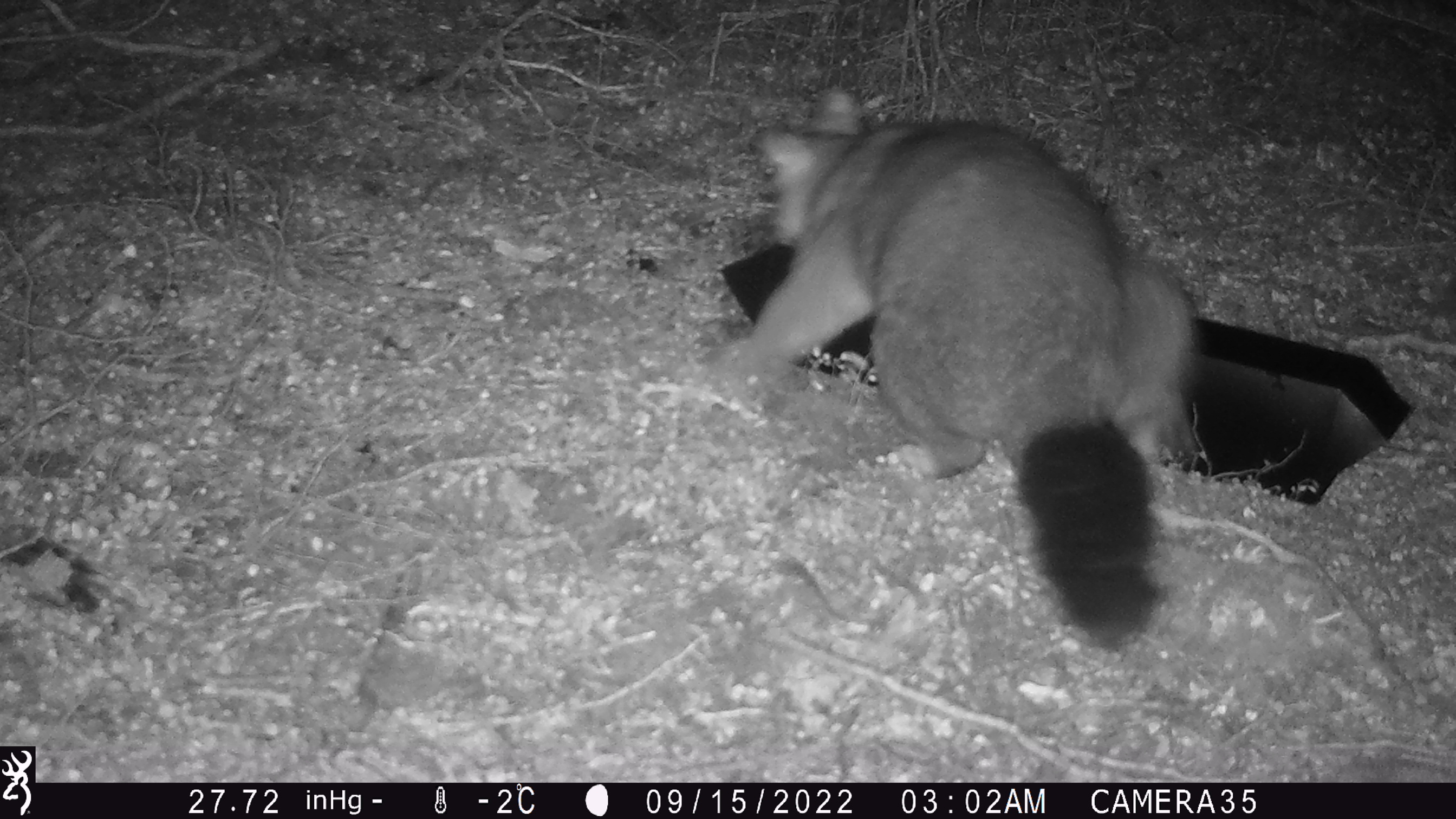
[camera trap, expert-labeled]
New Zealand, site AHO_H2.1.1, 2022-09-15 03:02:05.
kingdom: Animalia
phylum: Chordata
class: Mammalia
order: Diprotodontia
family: Phalangeridae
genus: Trichosurus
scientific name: Trichosurus vulpecula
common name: common brushtail possum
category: possum